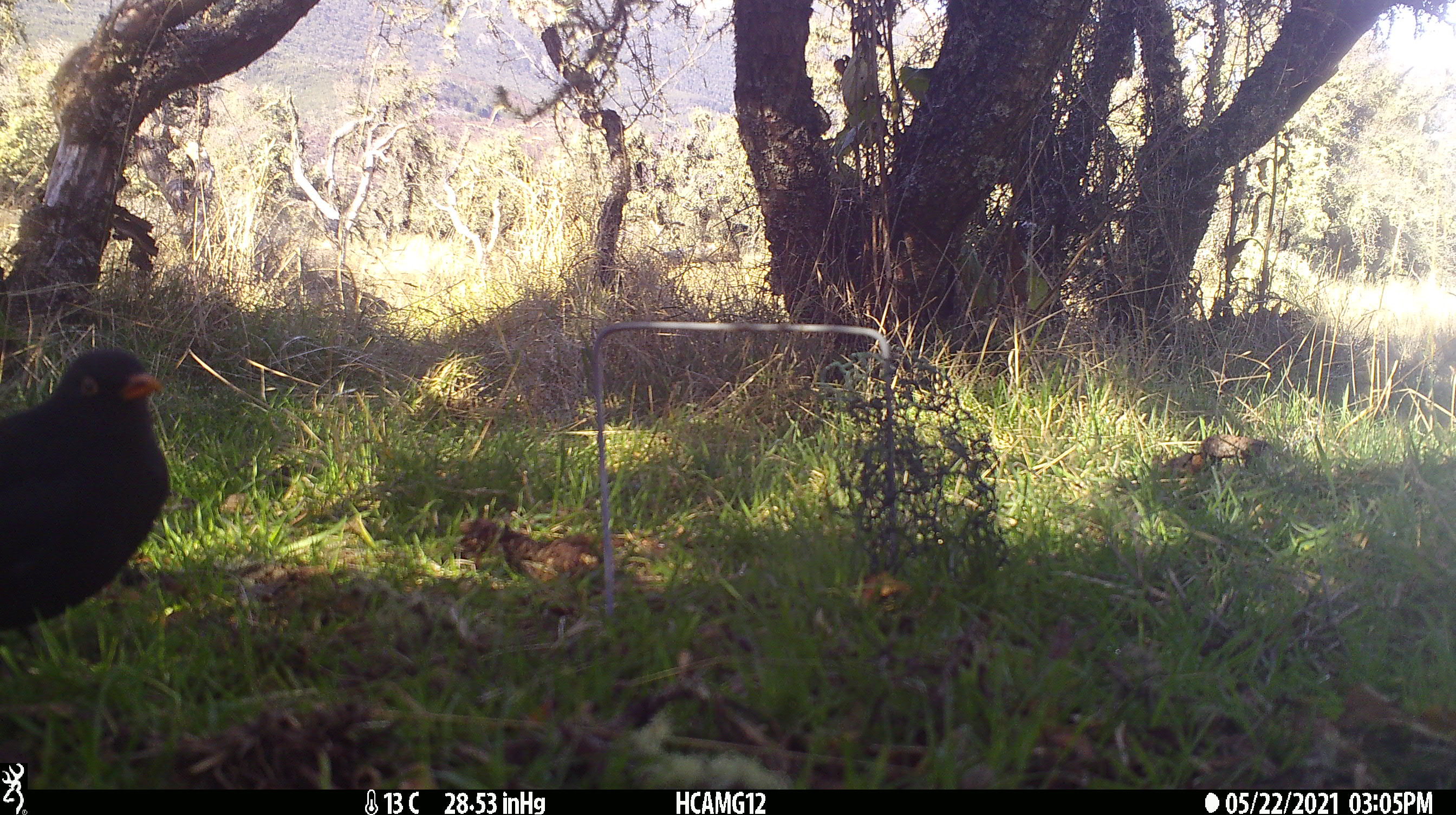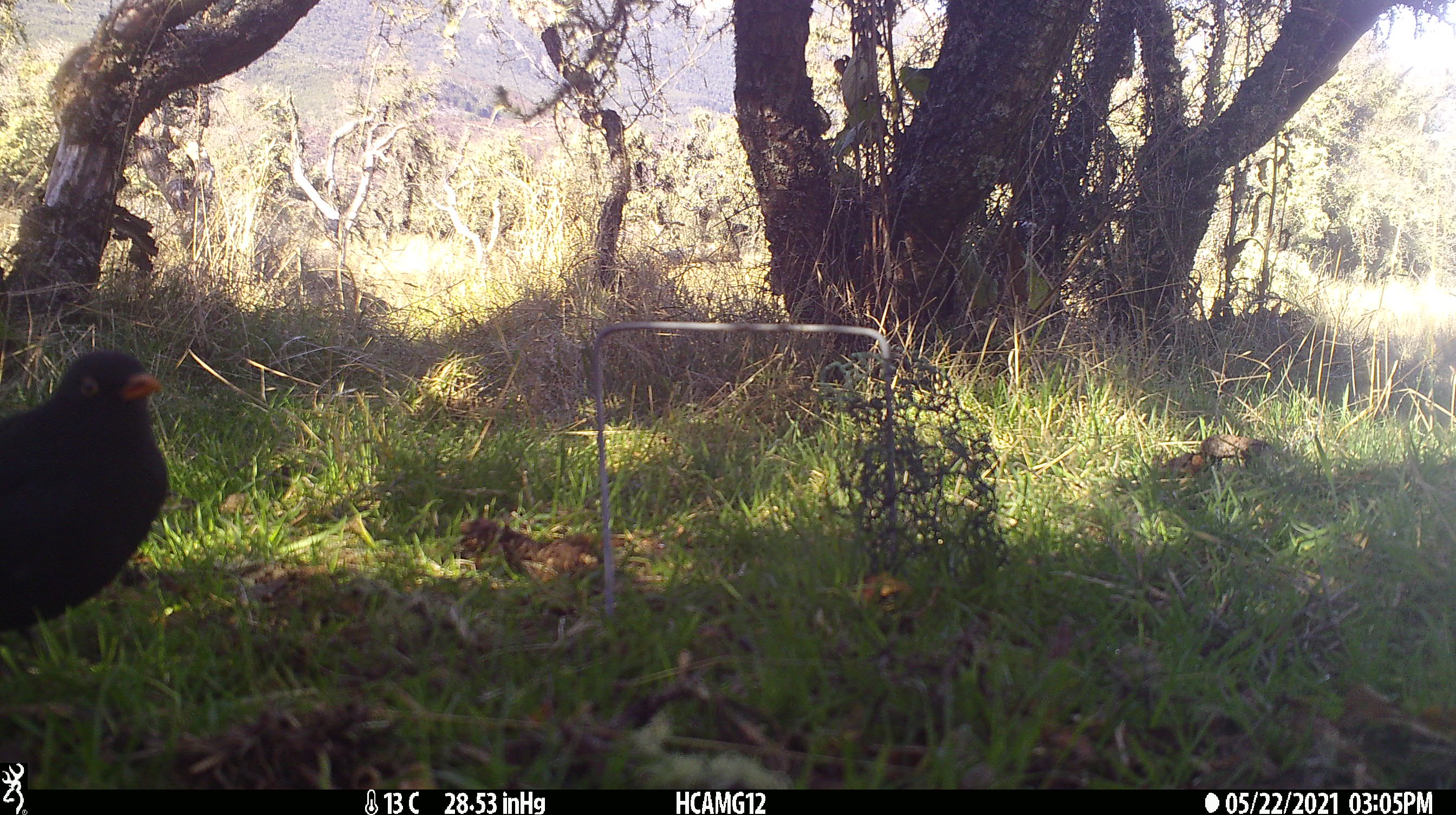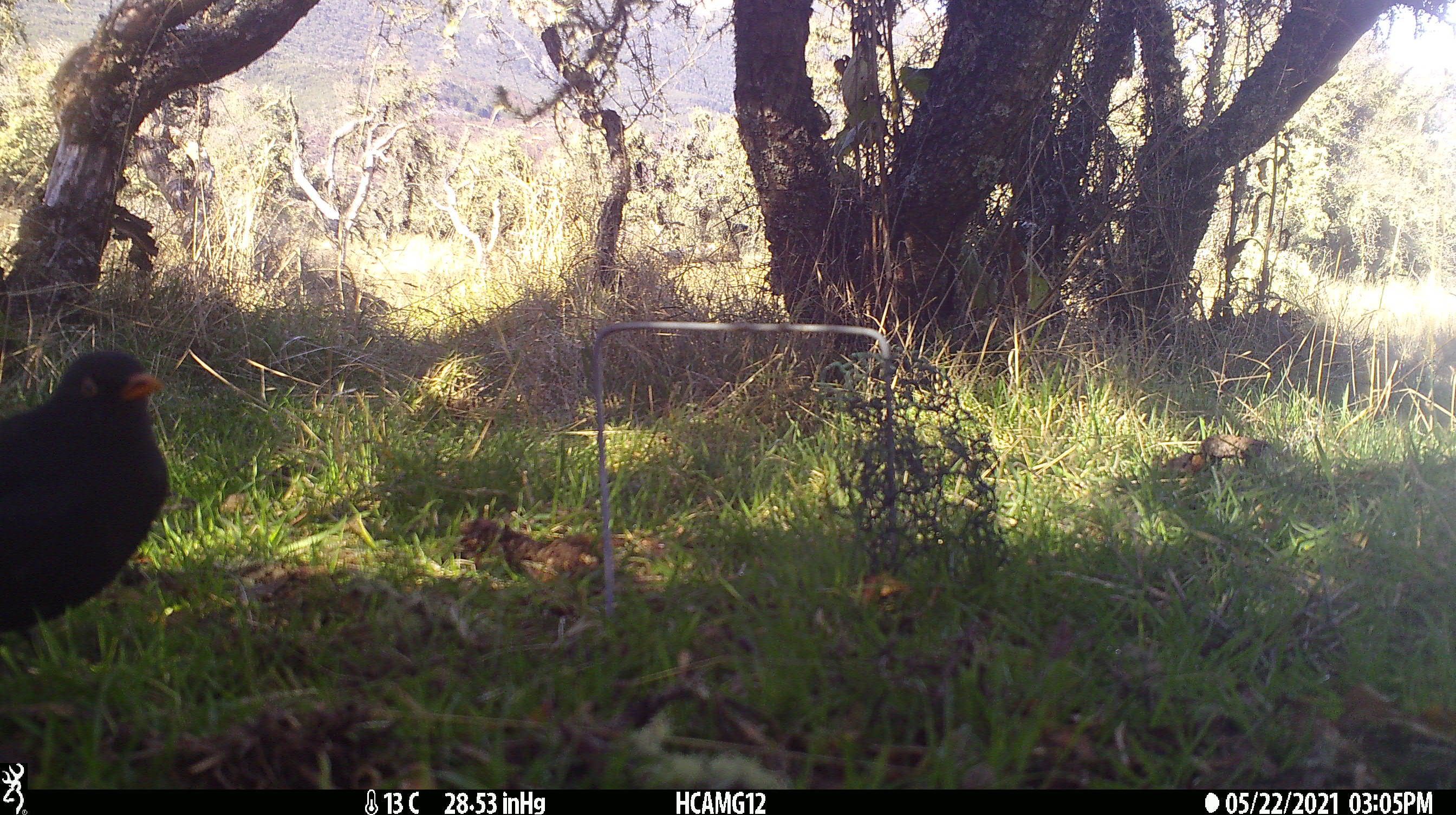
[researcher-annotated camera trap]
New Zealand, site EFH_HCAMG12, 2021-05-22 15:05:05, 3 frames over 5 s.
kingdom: Animalia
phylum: Chordata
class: Aves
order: Passeriformes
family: Turdidae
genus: Turdus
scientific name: Turdus merula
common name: eurasian blackbird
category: blackbird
Blackbird (eurasian blackbird) (Turdus merula).